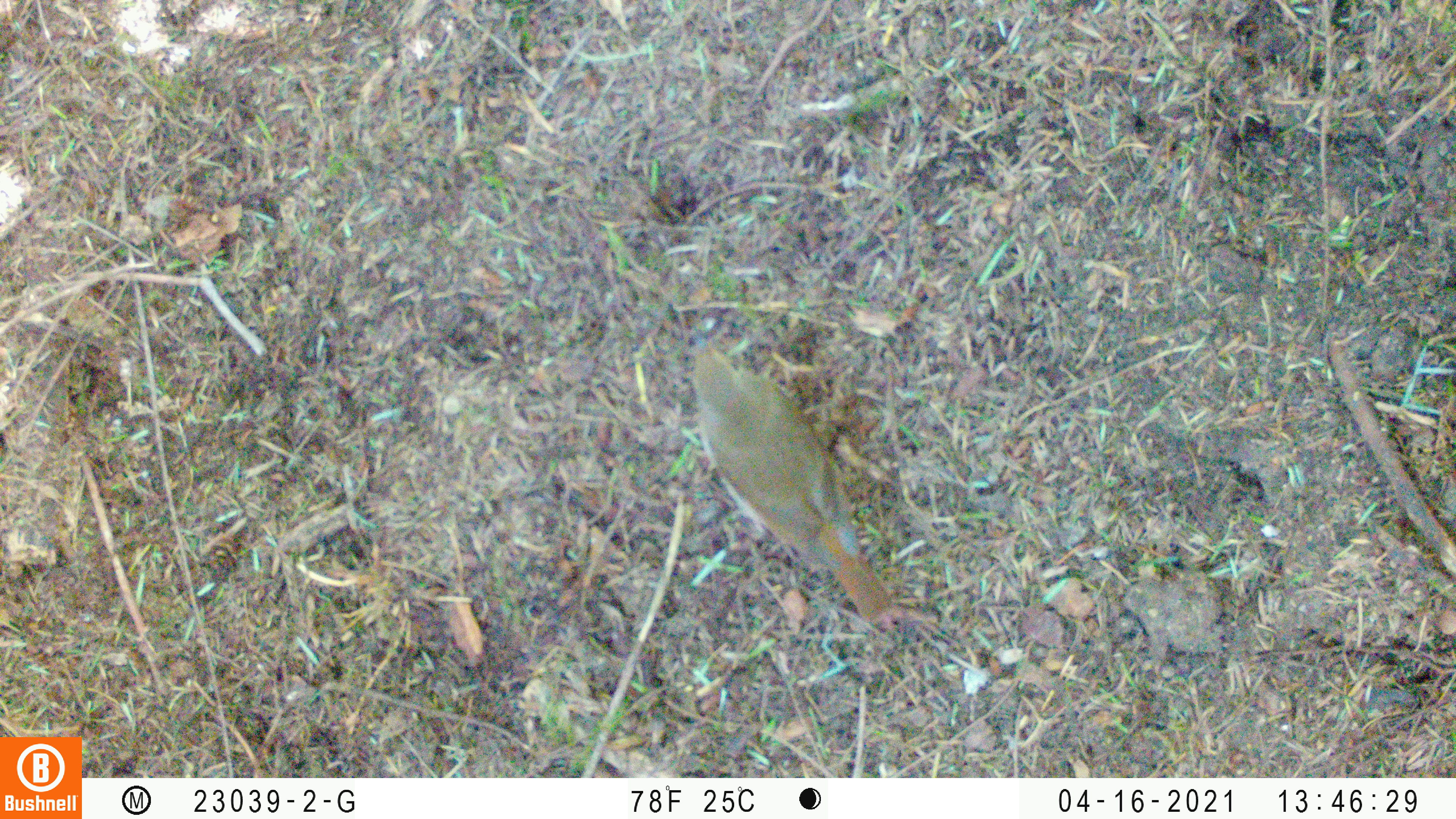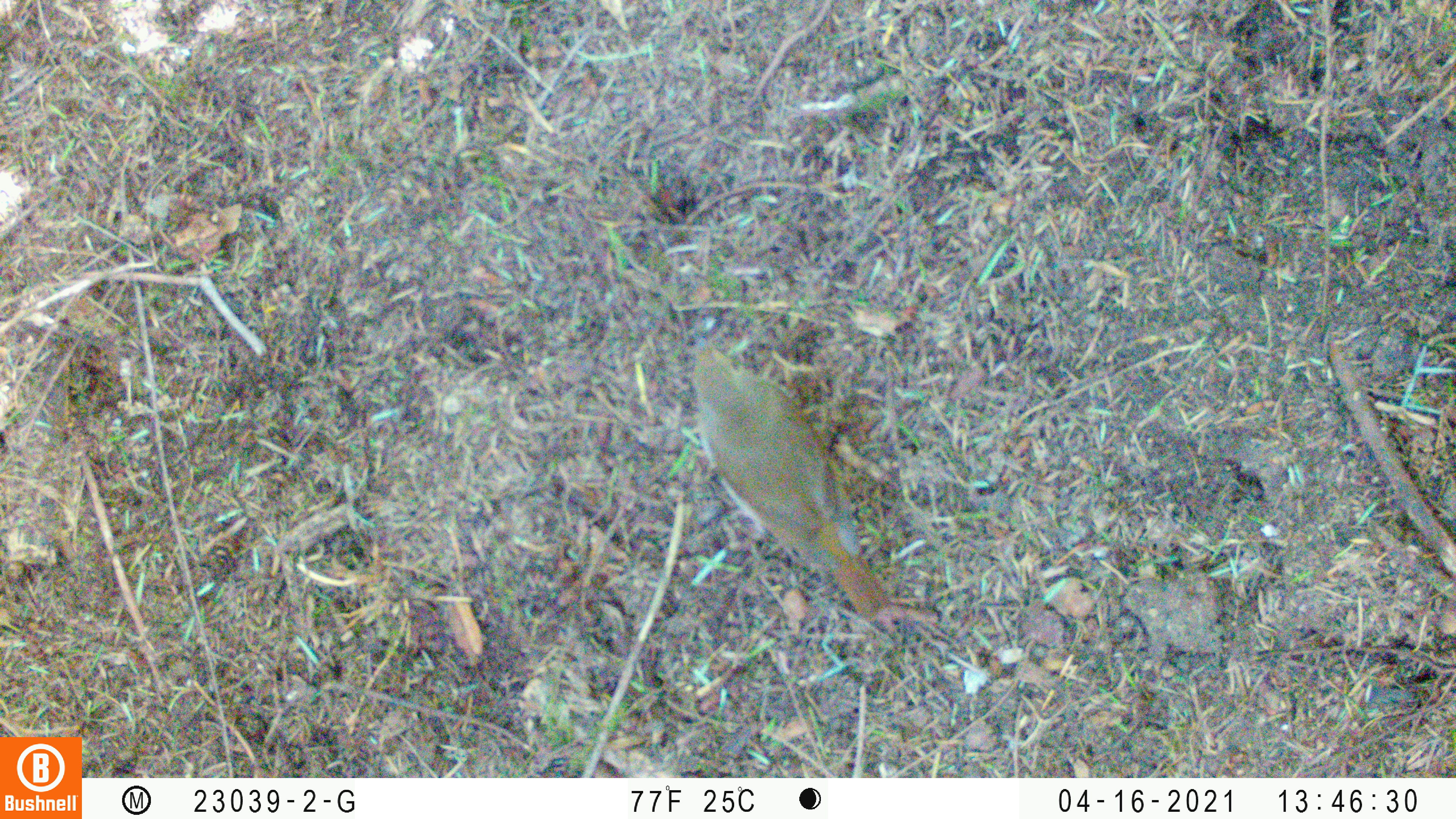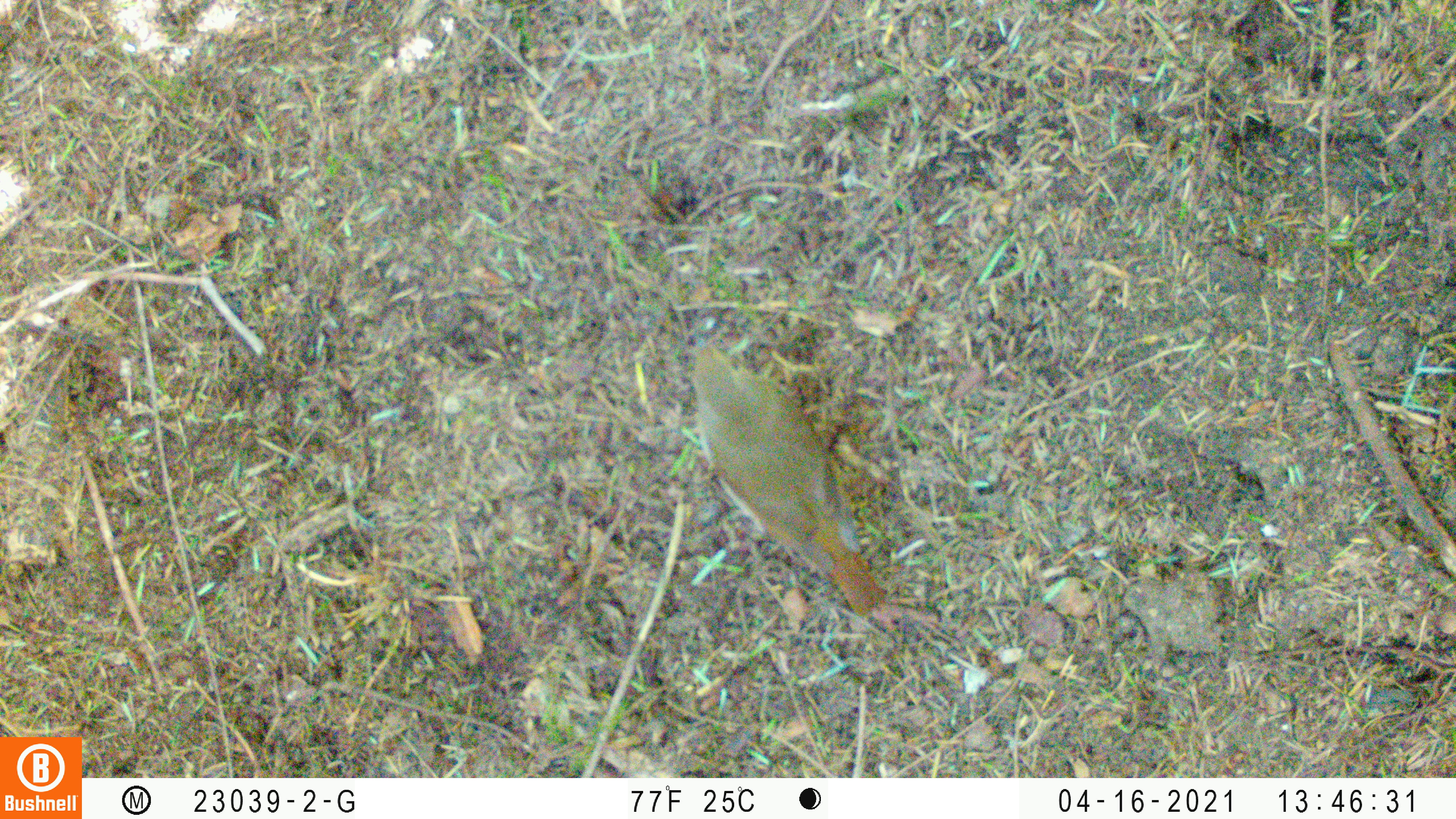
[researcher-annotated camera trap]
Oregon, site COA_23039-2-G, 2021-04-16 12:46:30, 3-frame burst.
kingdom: Animalia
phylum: Chordata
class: Aves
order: Passeriformes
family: Turdidae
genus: Catharus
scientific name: Catharus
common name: brown thrushes and nightingale-thrushes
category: catharus species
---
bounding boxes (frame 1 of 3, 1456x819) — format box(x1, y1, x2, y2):
catharus species: box(645, 290, 918, 640)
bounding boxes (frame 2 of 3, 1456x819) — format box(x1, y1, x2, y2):
catharus species: box(657, 309, 924, 657)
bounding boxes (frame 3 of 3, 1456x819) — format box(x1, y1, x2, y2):
catharus species: box(648, 290, 911, 632)